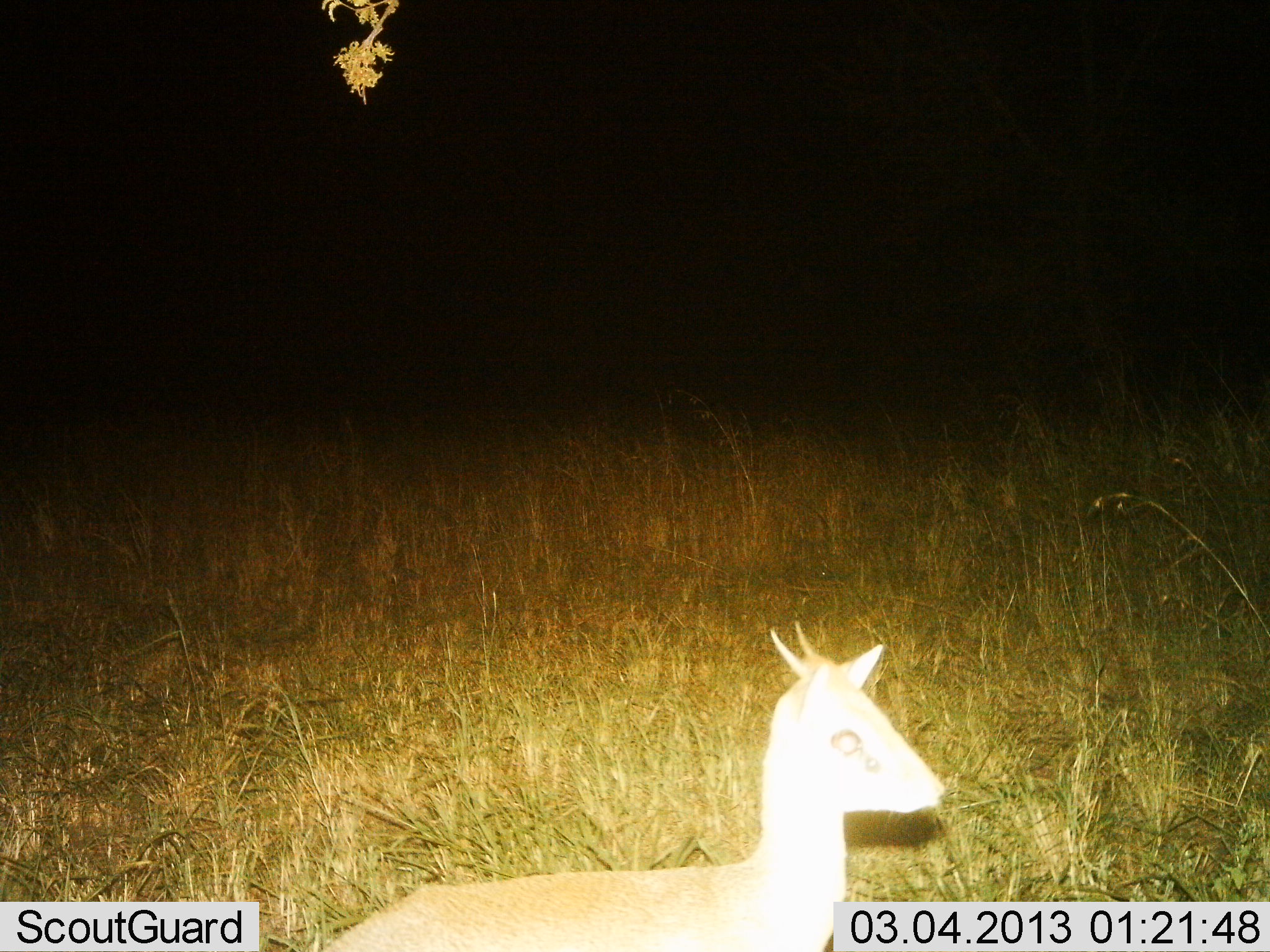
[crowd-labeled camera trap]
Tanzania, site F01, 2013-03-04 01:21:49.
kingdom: Animalia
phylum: Chordata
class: Mammalia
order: Artiodactyla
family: Bovidae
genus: Madoqua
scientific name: Madoqua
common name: dikdik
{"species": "dikdik (Madoqua)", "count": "1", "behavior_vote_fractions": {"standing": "85%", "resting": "11%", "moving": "4%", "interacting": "0%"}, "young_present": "4%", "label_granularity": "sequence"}